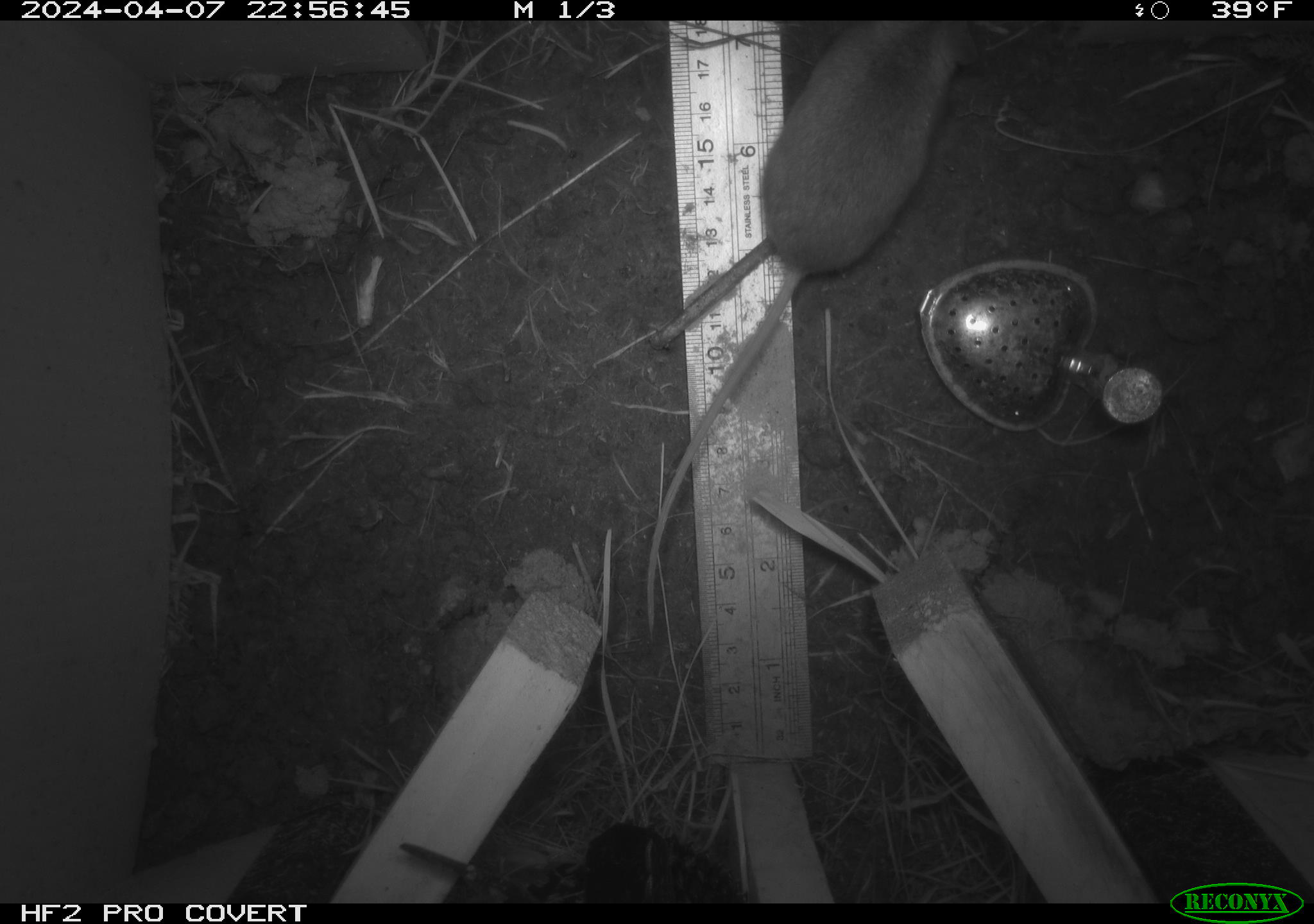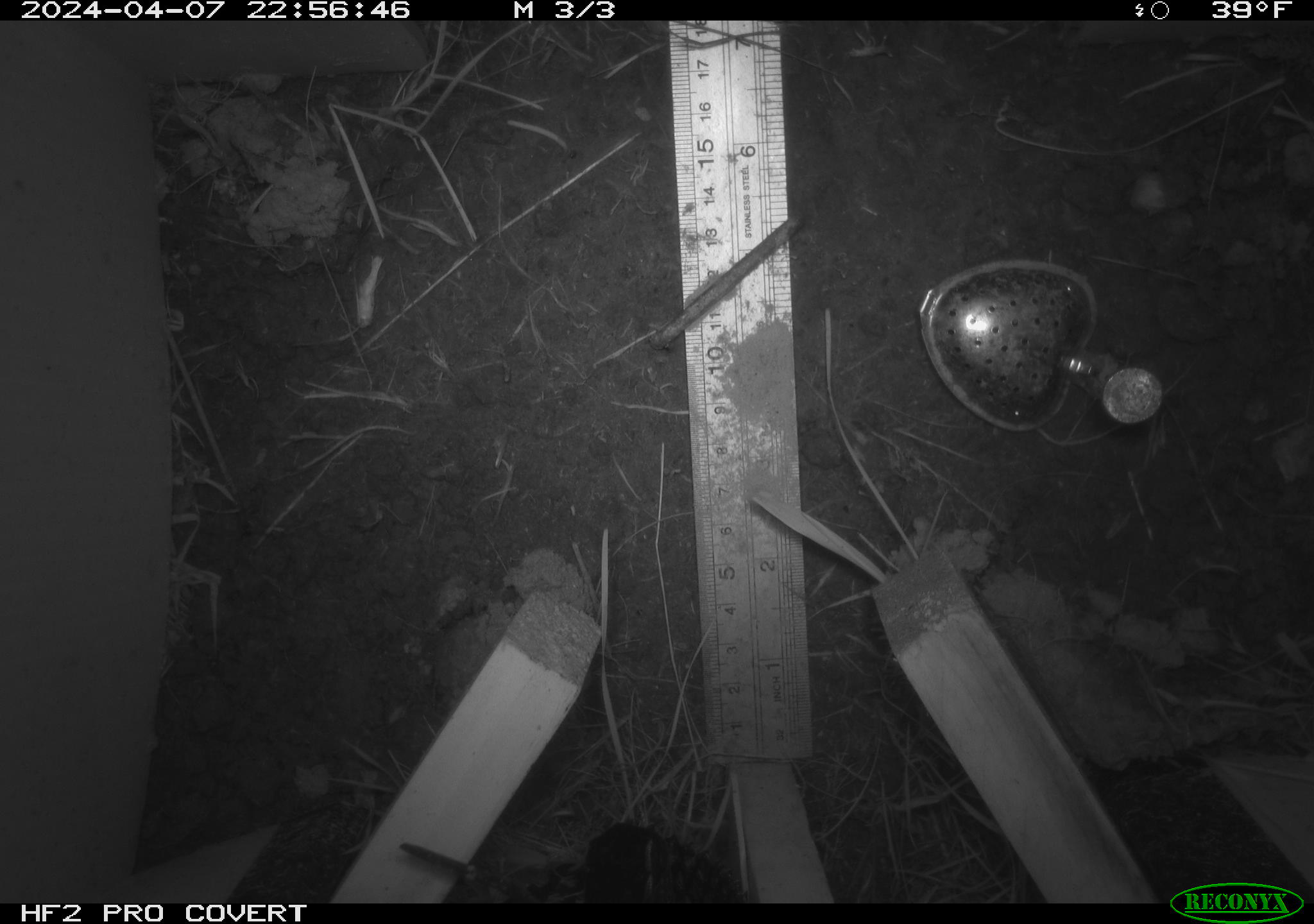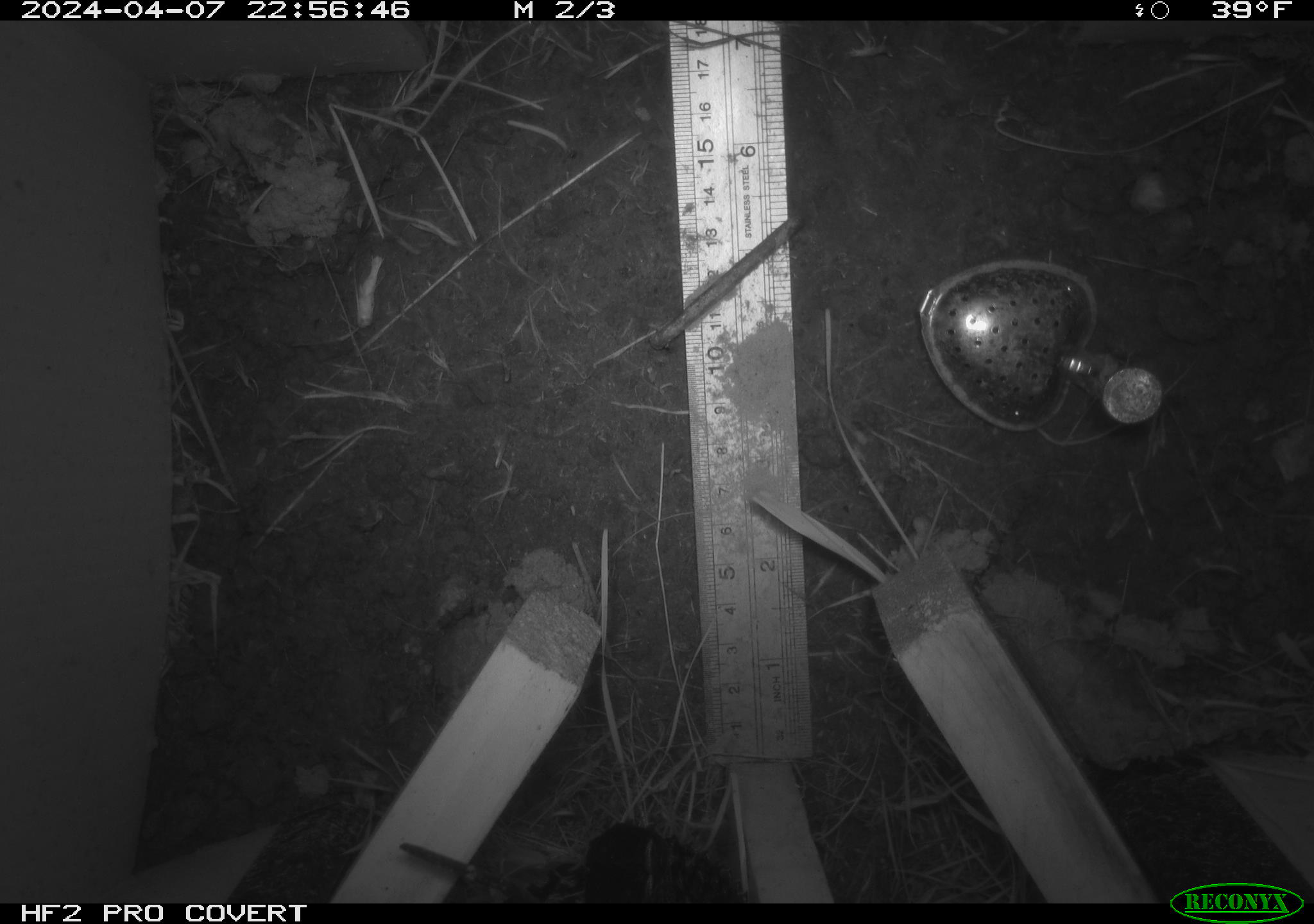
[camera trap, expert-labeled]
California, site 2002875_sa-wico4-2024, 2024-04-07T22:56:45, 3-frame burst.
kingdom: Animalia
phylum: Chordata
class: Mammalia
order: Rodentia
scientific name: Rodentia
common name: rodent